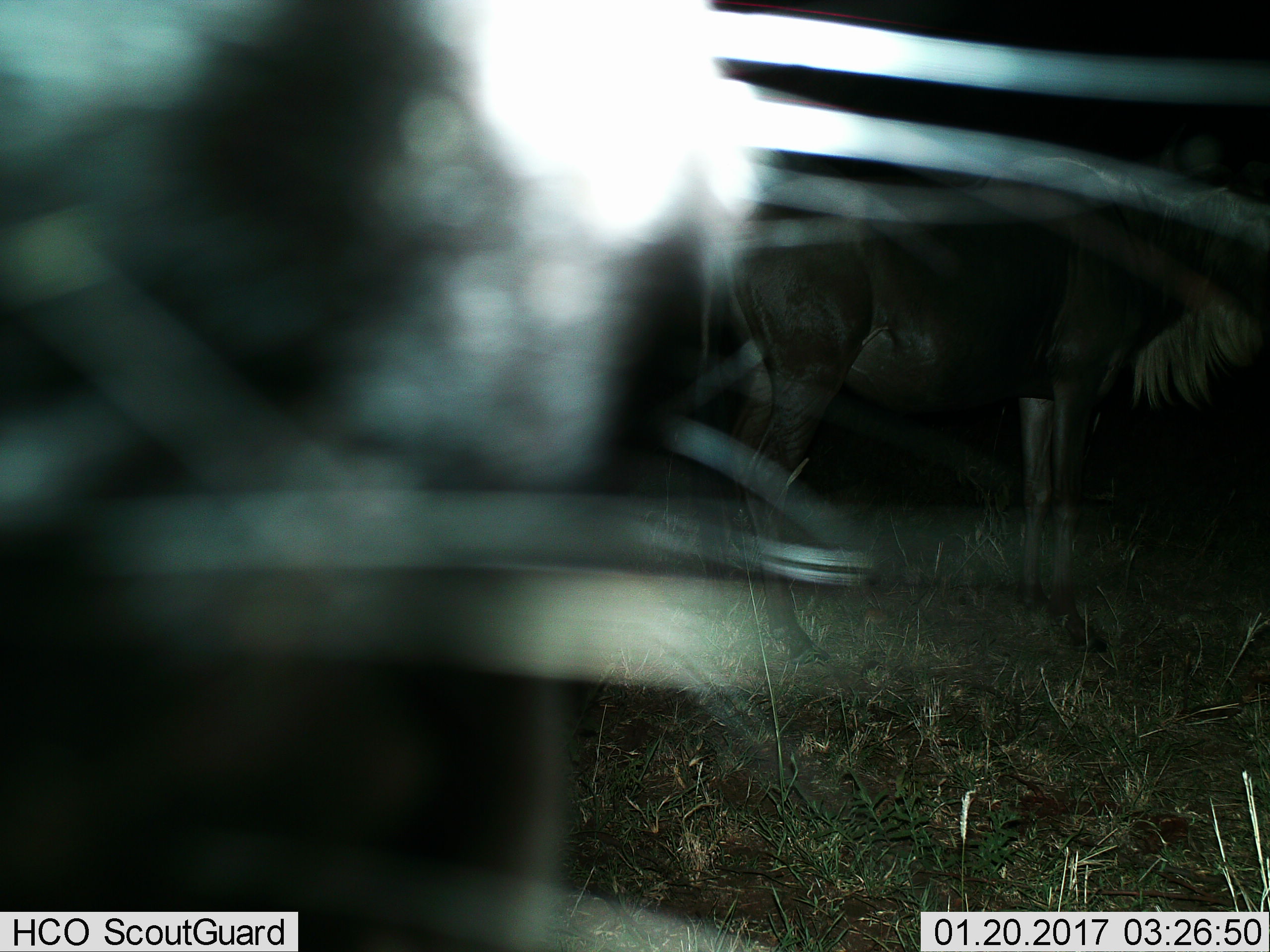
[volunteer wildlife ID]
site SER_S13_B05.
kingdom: Animalia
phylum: Chordata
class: Mammalia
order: Artiodactyla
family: Bovidae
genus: Connochaetes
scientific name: Connochaetes taurinus taurinus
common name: blue wildebeest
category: wildebeestblue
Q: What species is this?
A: Wildebeestblue (blue wildebeest) (Connochaetes taurinus taurinus).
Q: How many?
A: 2.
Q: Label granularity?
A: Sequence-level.